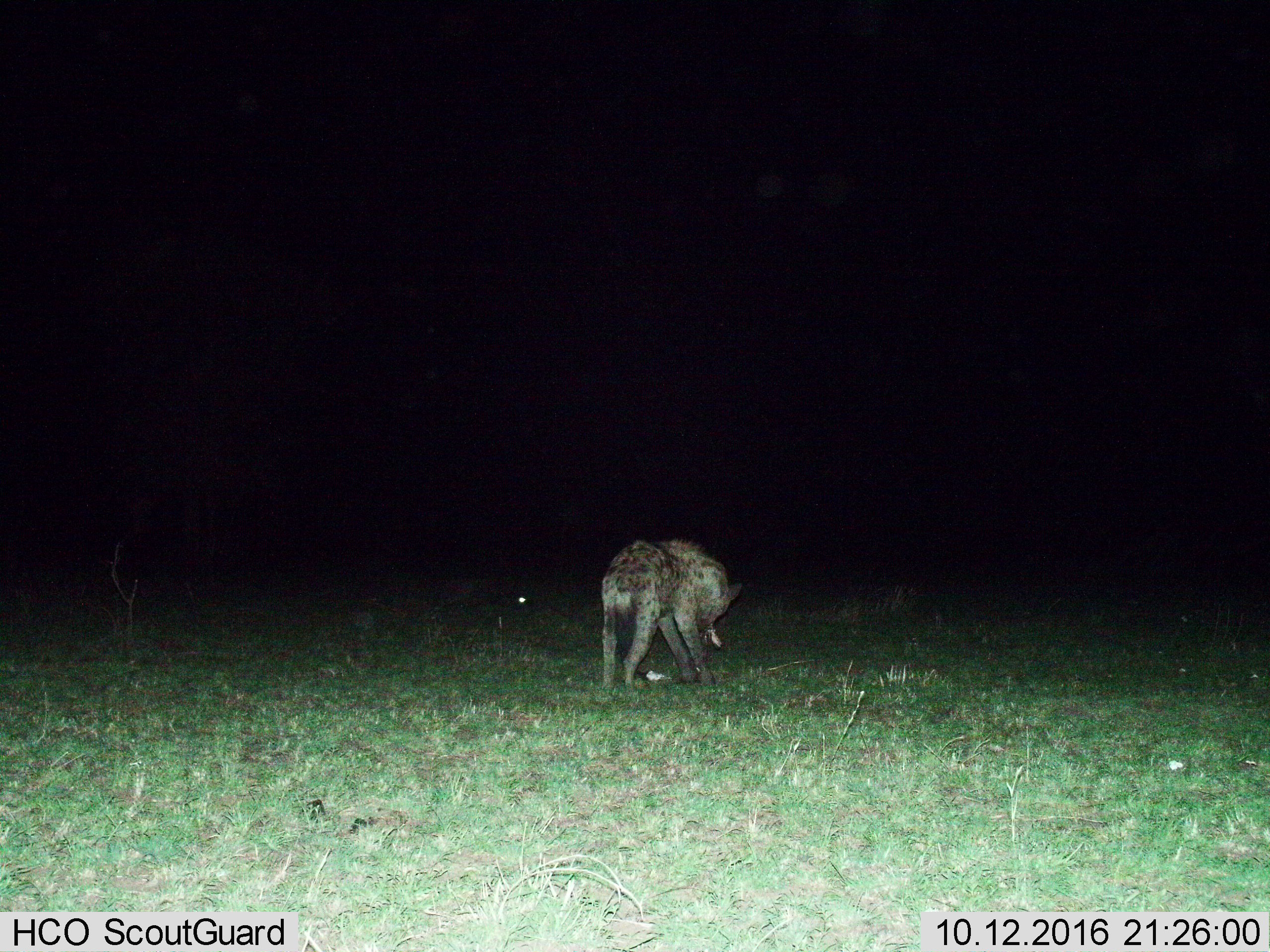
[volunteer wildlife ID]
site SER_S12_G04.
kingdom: Animalia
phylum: Chordata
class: Mammalia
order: Carnivora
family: Hyaenidae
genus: Crocuta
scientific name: Crocuta crocuta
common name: spotted hyena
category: hyenaspotted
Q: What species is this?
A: Hyenaspotted (spotted hyena) (Crocuta crocuta).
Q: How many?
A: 1.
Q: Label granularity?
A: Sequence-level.